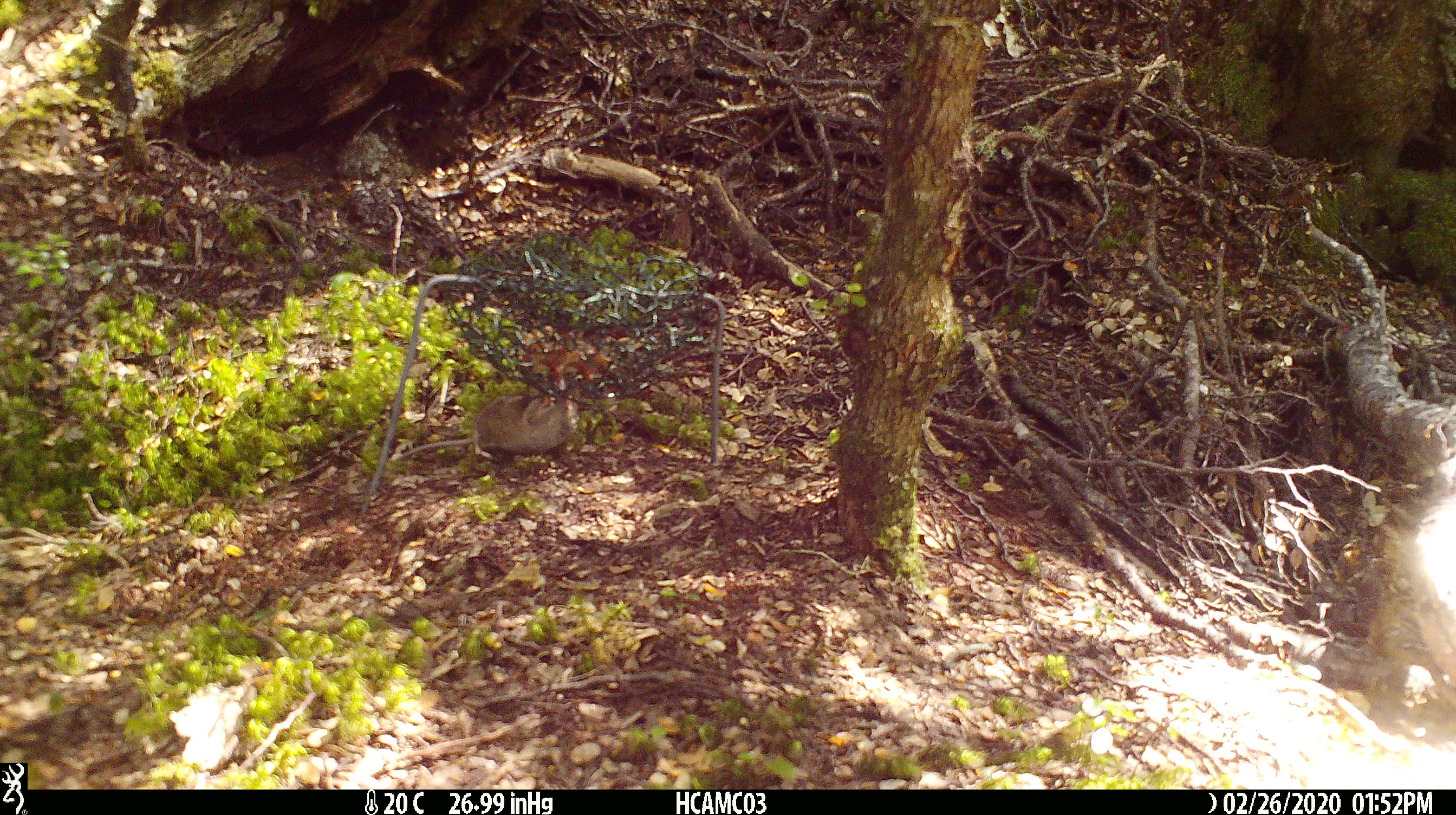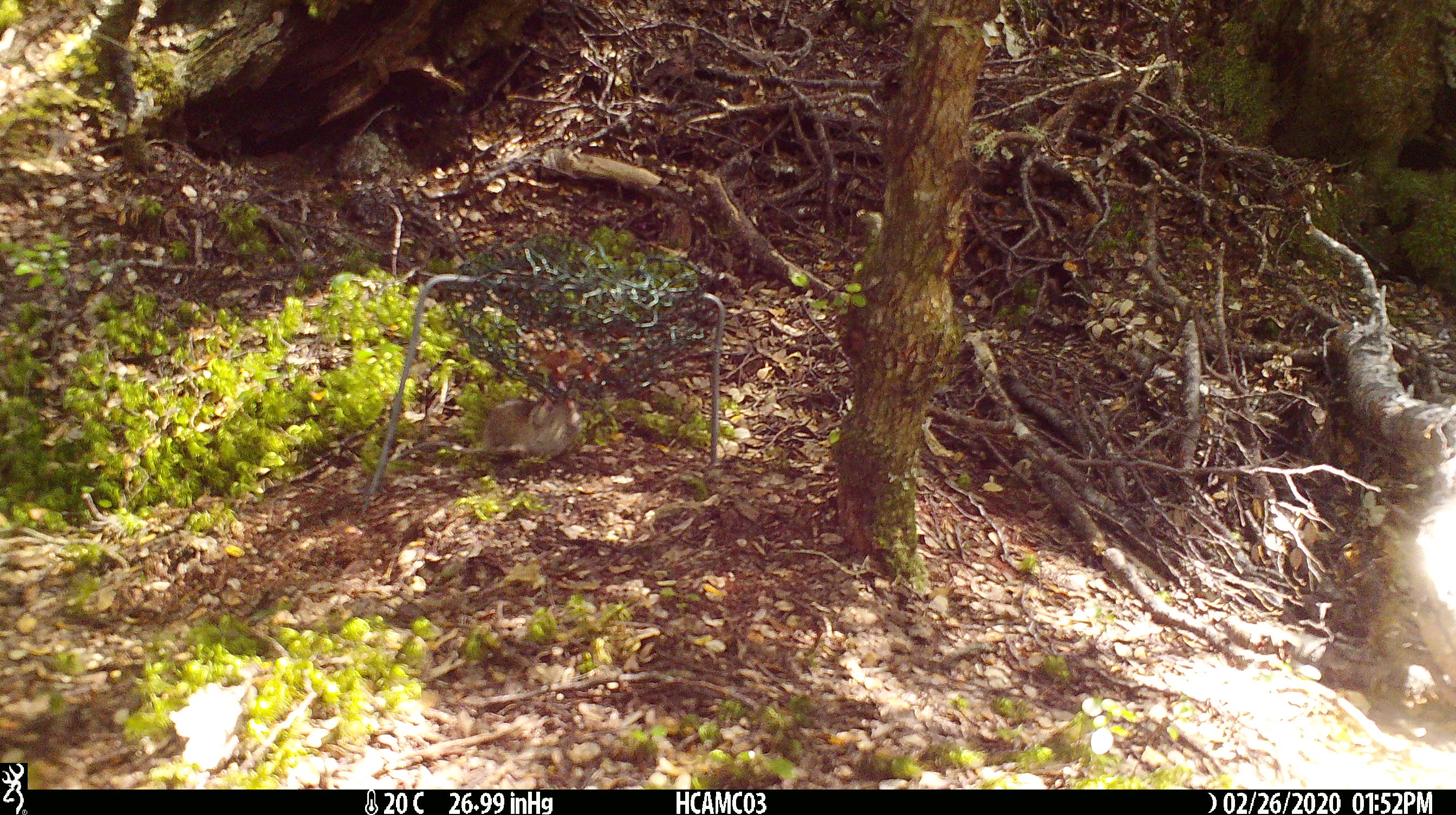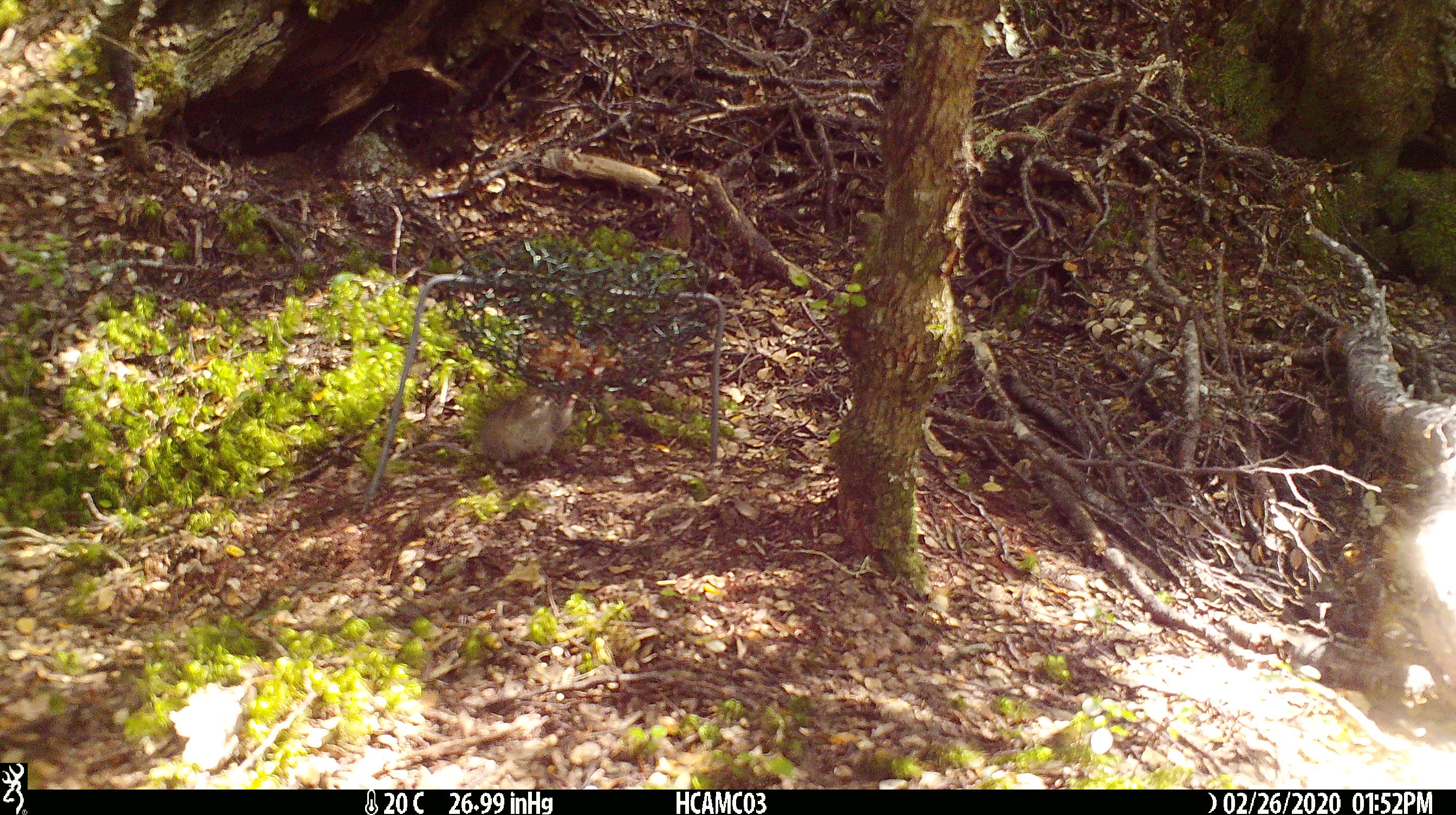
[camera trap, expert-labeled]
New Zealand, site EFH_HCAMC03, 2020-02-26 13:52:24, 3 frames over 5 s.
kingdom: Animalia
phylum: Chordata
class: Mammalia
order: Rodentia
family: Muridae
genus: Mus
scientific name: Mus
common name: mouse